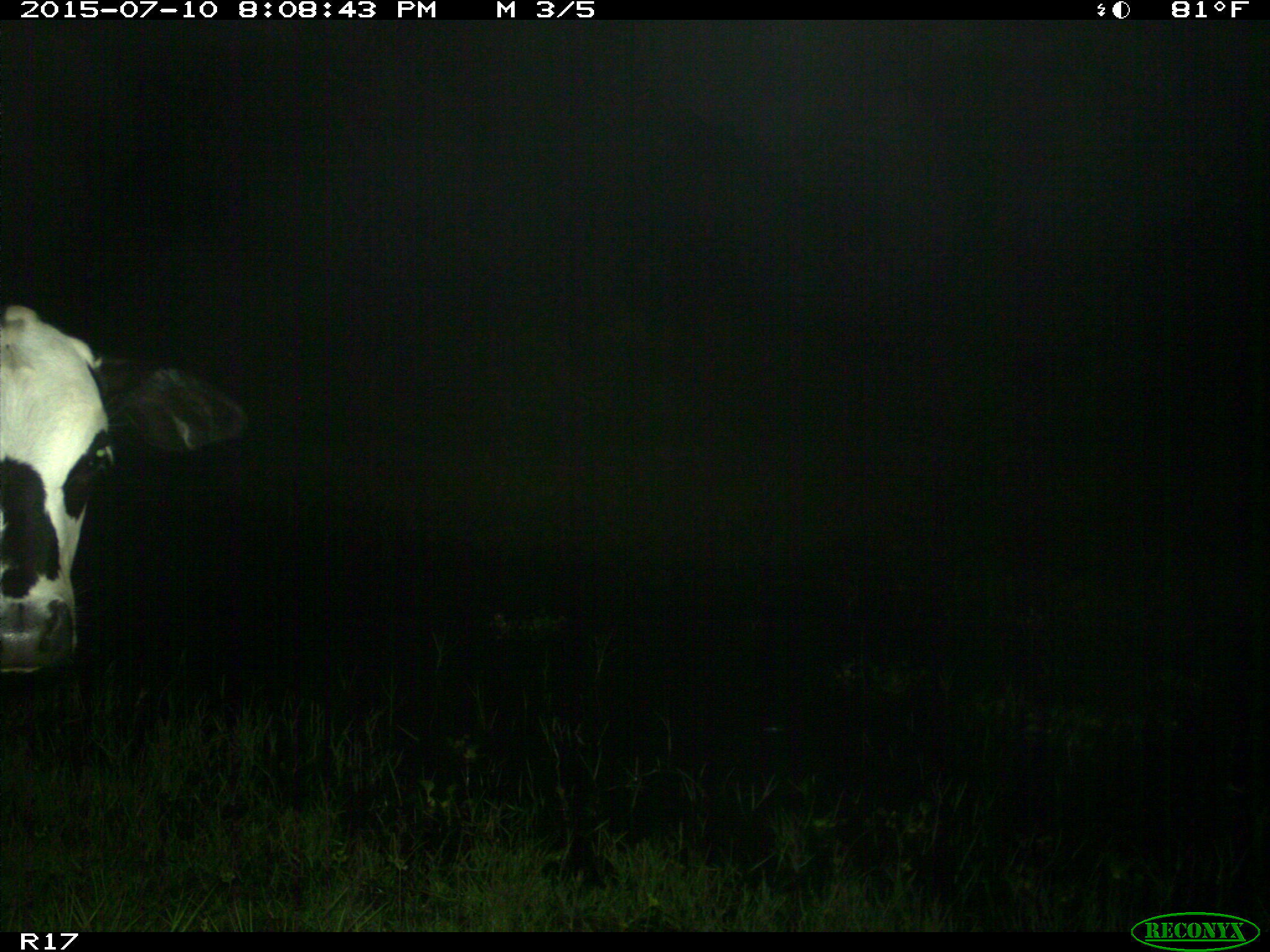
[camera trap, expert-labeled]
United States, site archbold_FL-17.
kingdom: Animalia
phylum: Chordata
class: Mammalia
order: Artiodactyla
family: Bovidae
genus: Bos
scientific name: Bos taurus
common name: domestic cow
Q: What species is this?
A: Bos taurus (domestic cow).